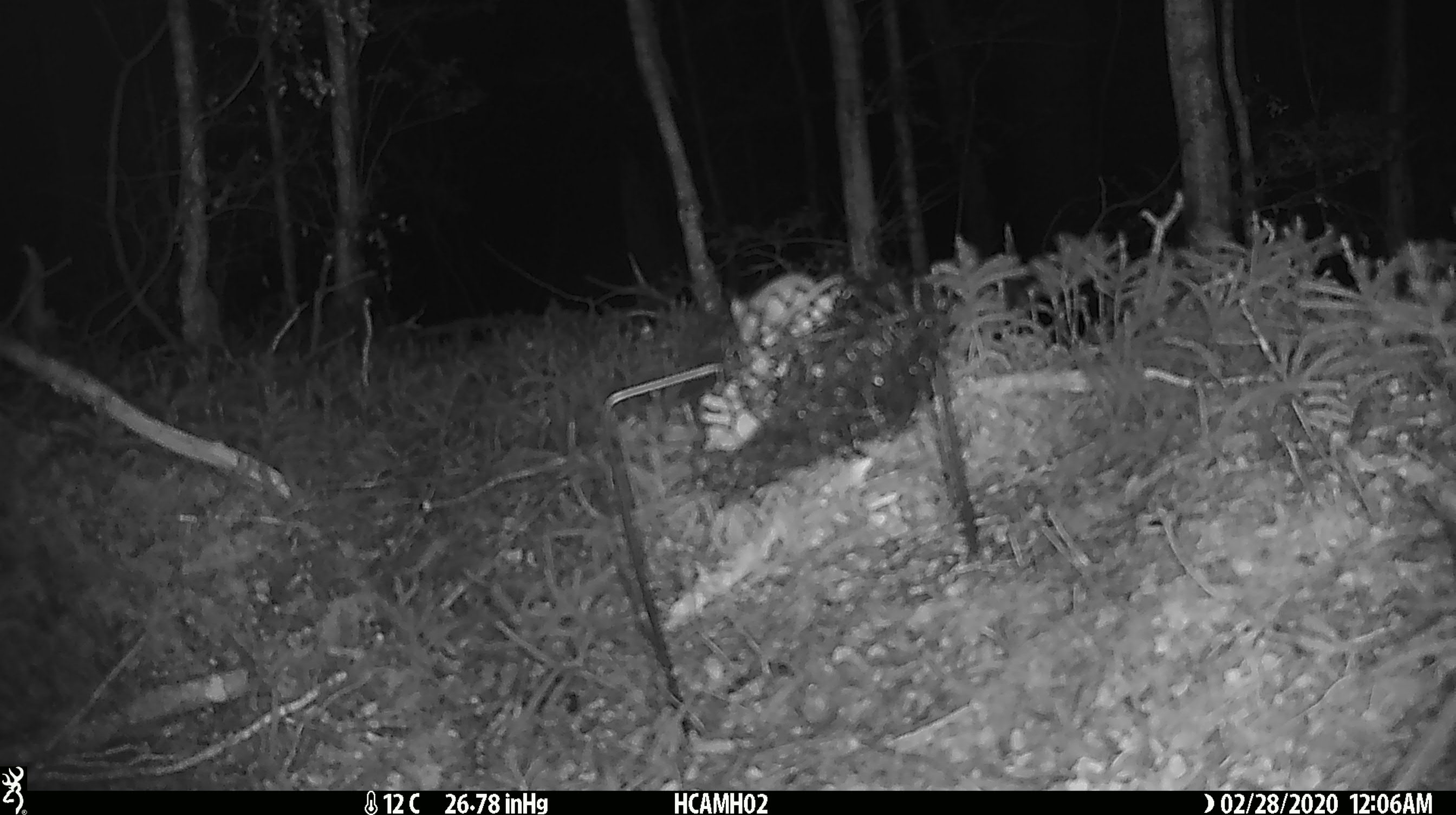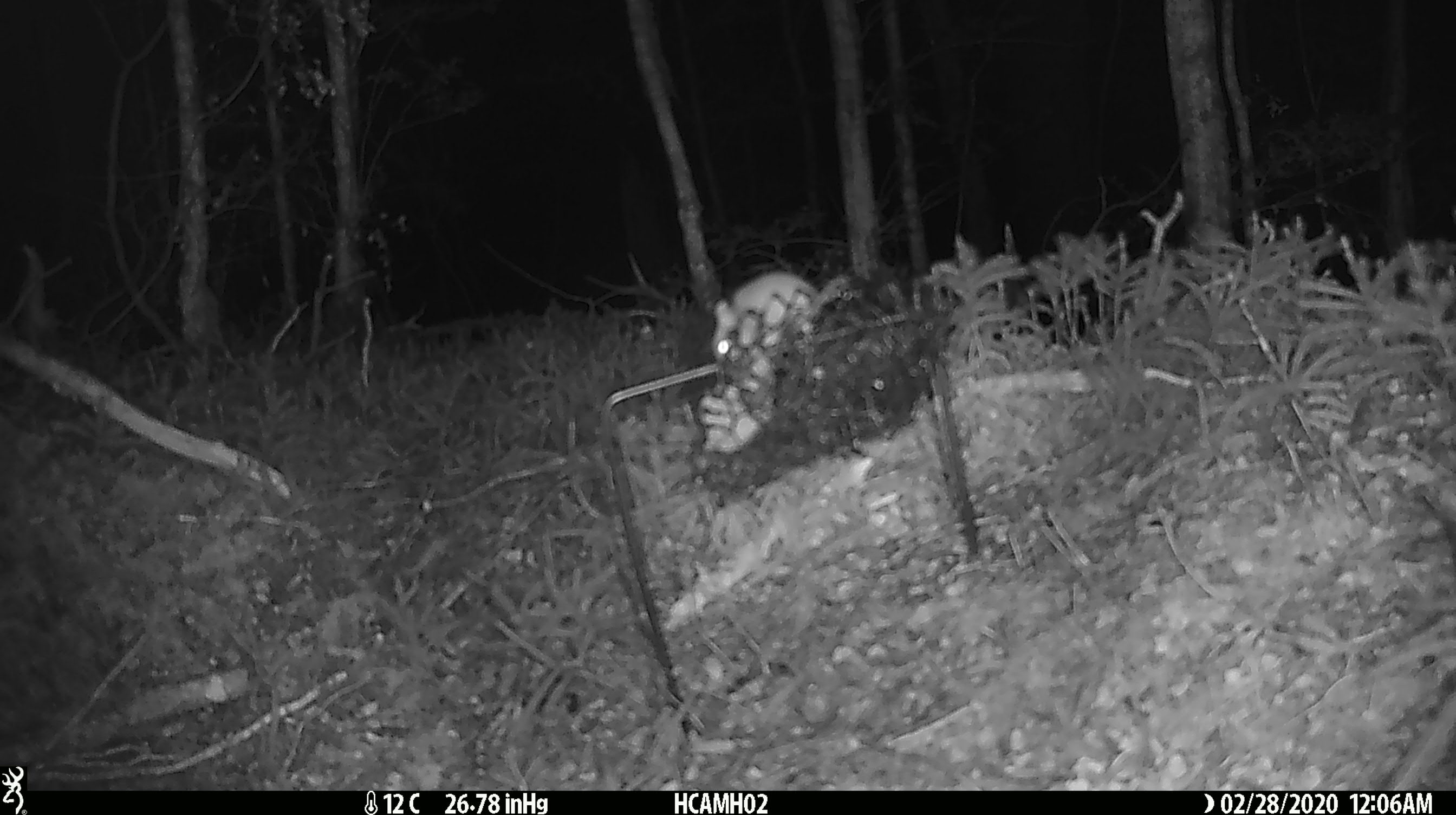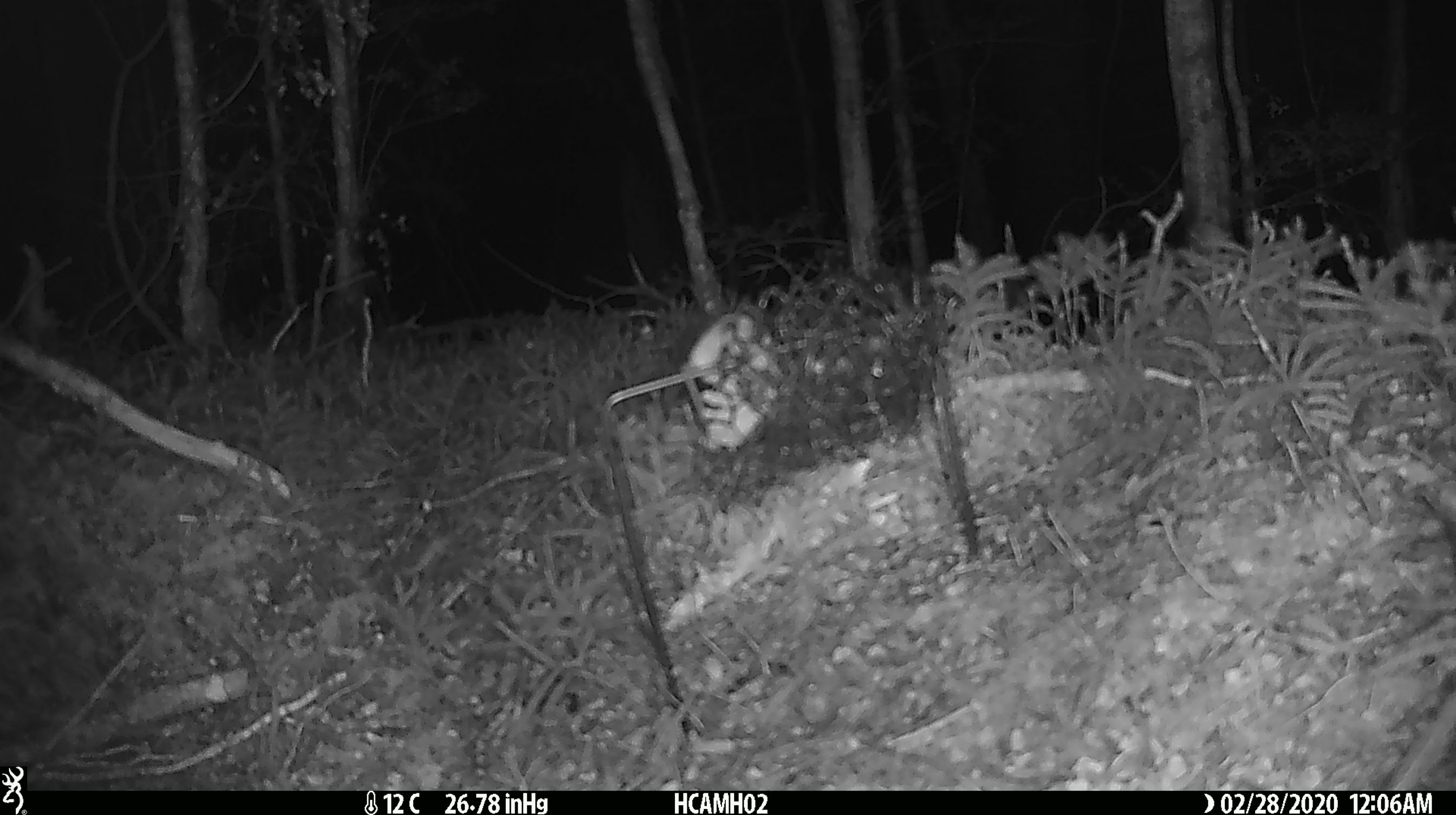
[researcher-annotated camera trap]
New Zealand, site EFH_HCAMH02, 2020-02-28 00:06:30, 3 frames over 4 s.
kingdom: Animalia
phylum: Chordata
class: Mammalia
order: Rodentia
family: Muridae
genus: Mus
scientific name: Mus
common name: mouse